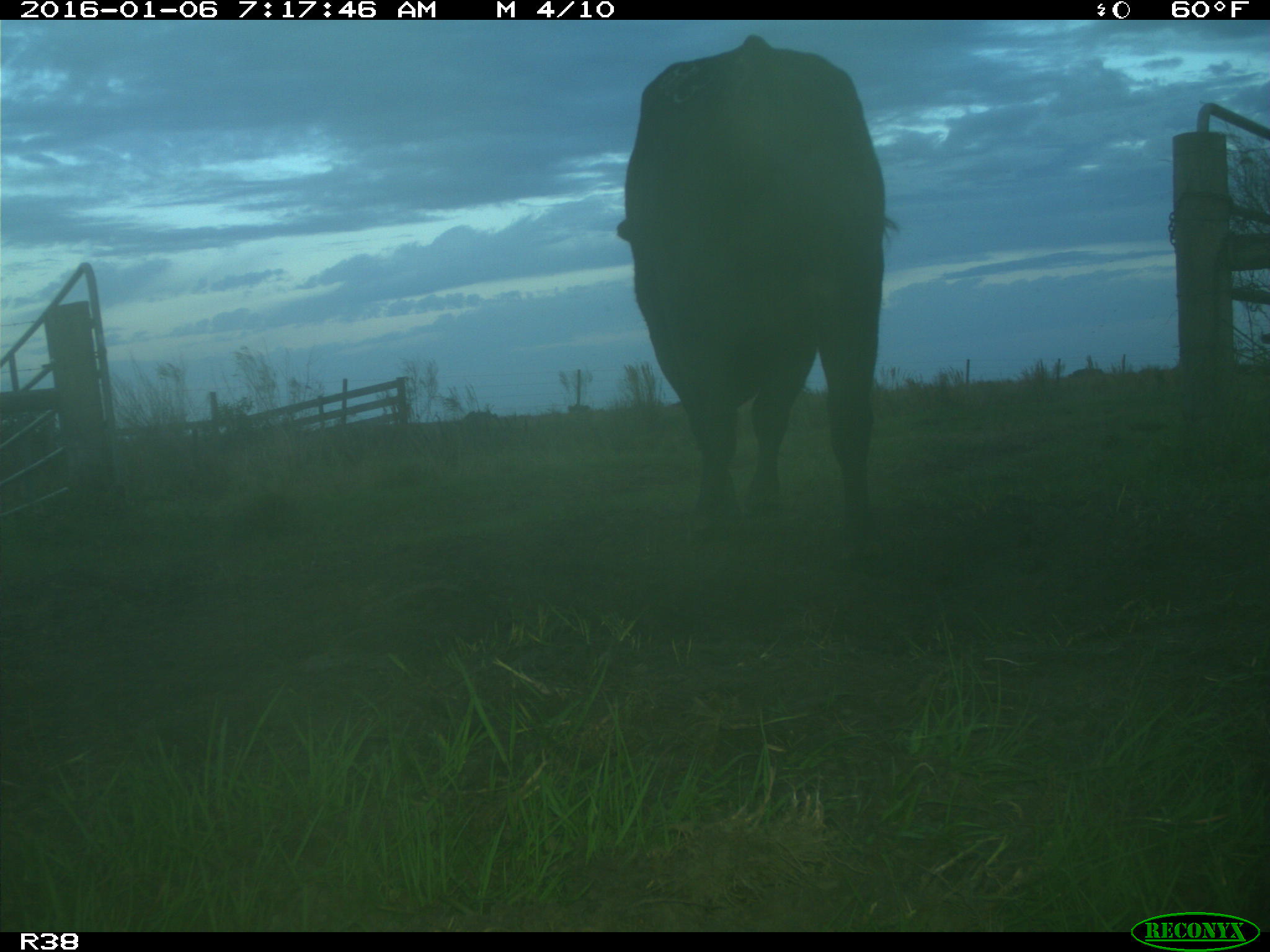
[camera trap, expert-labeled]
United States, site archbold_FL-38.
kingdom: Animalia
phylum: Chordata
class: Mammalia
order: Artiodactyla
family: Bovidae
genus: Bos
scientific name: Bos taurus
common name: domestic cow